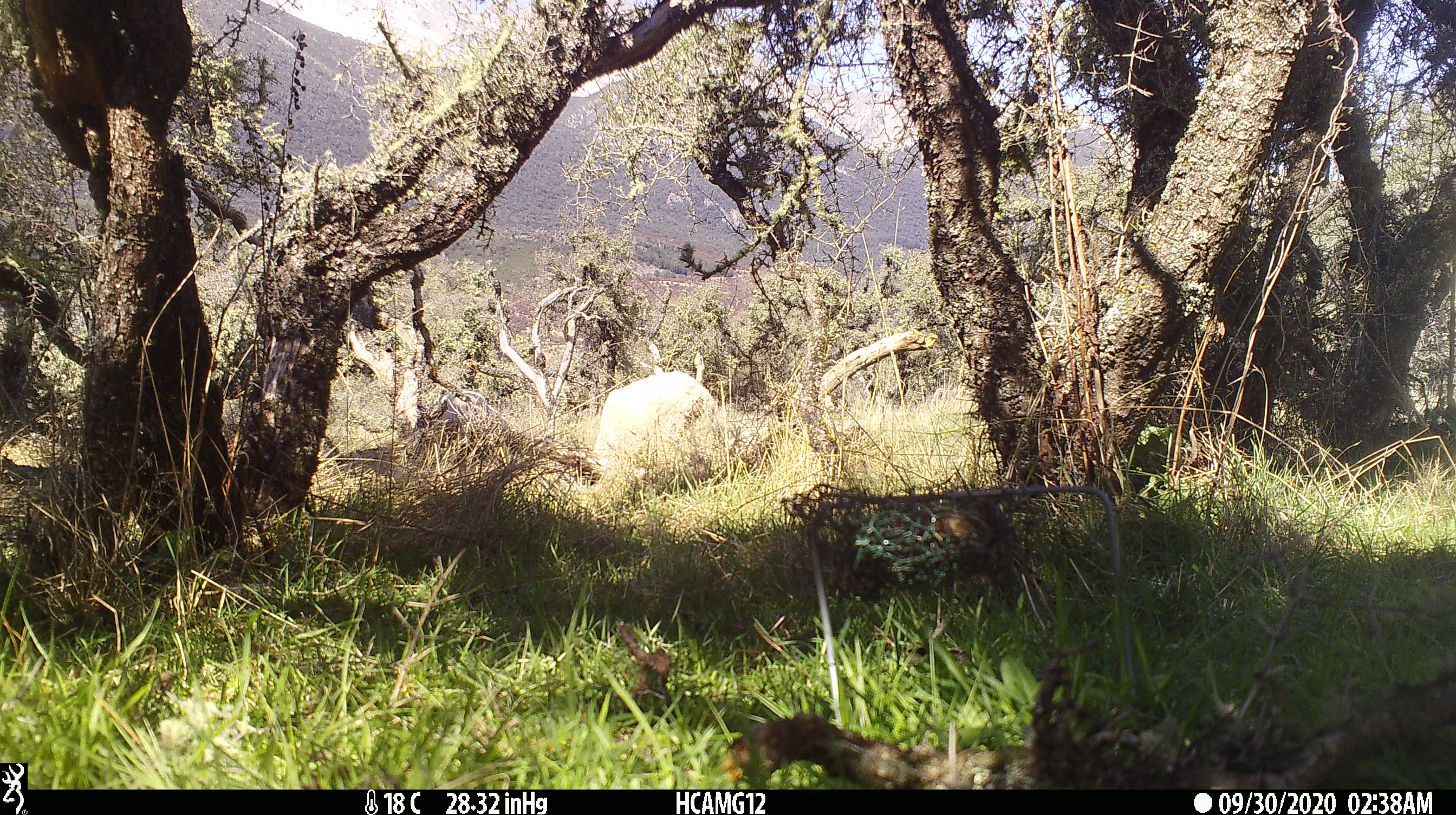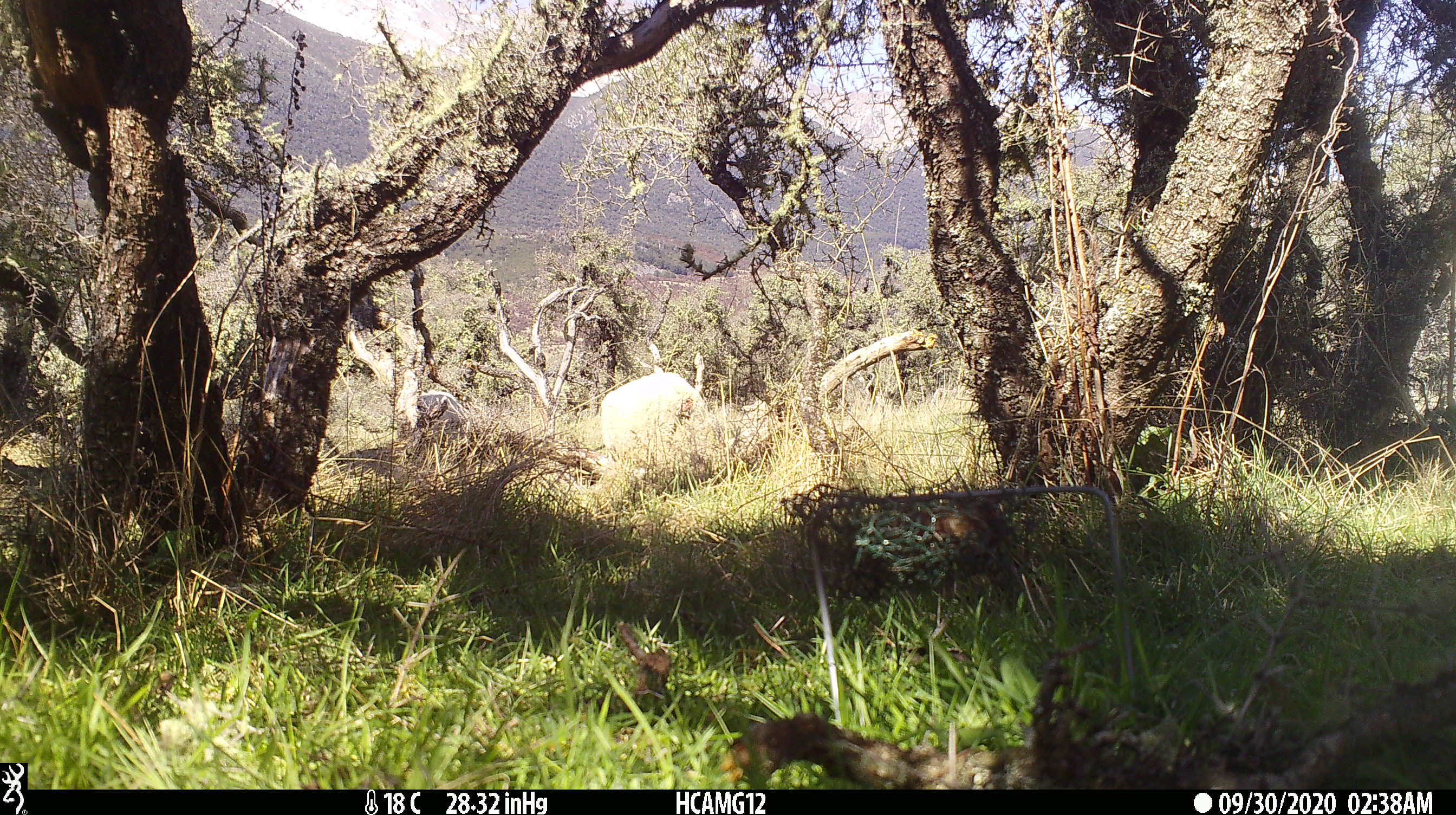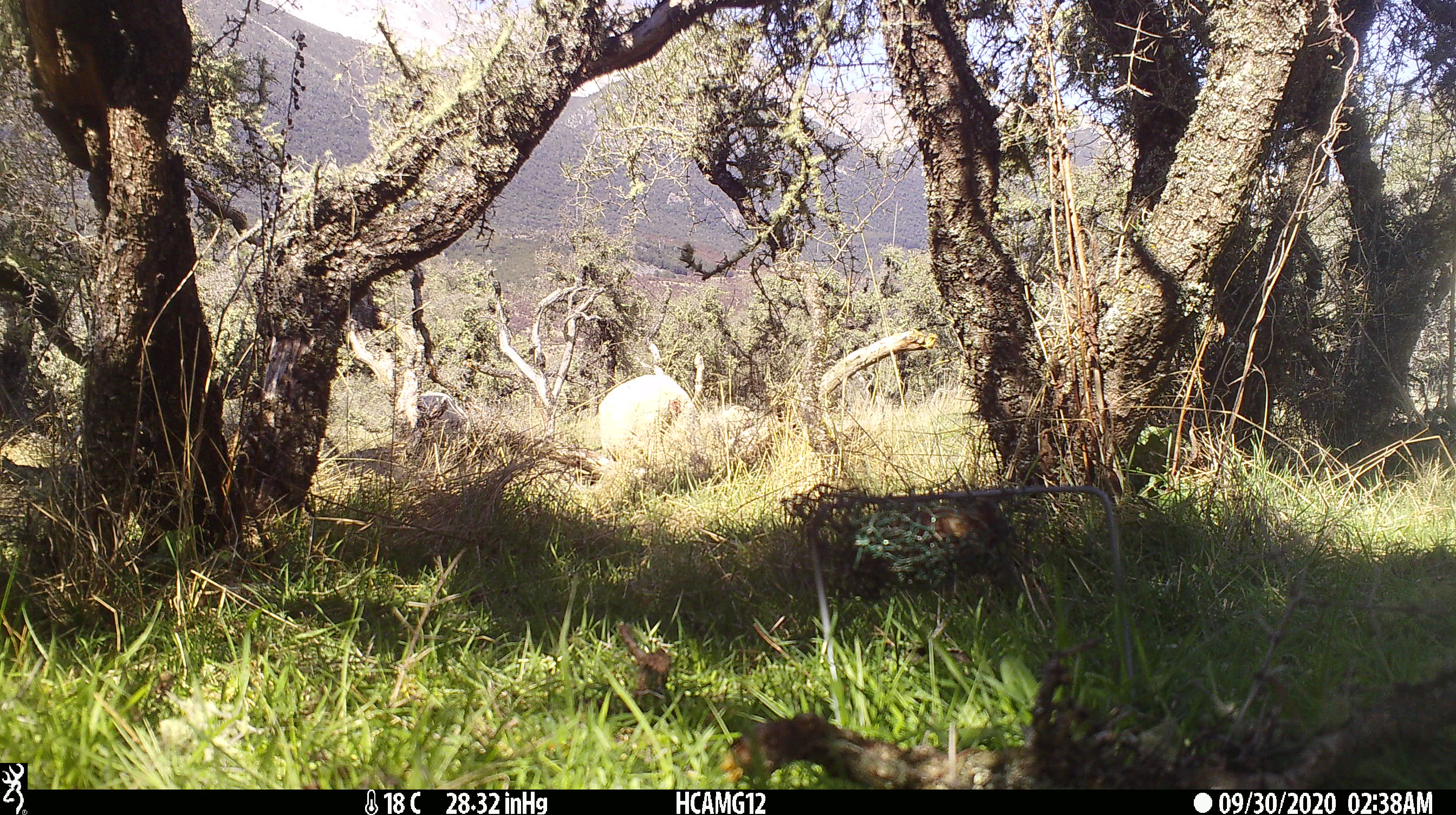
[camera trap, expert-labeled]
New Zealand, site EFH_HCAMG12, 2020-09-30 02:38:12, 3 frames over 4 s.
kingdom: Animalia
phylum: Chordata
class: Mammalia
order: Artiodactyla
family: Bovidae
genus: Ovis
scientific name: Ovis aries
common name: domestic sheep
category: sheep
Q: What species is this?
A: Sheep (domestic sheep) (Ovis aries).